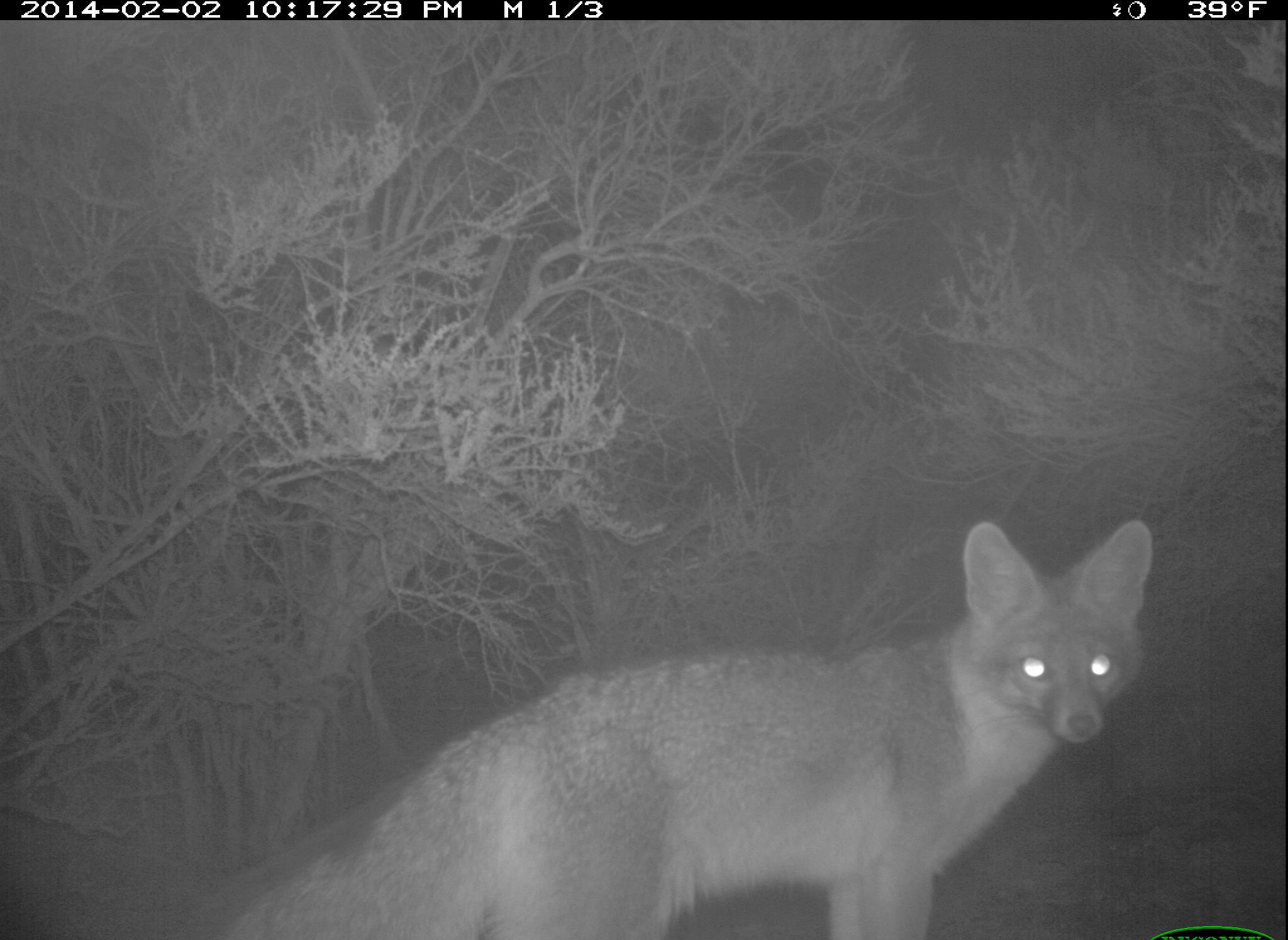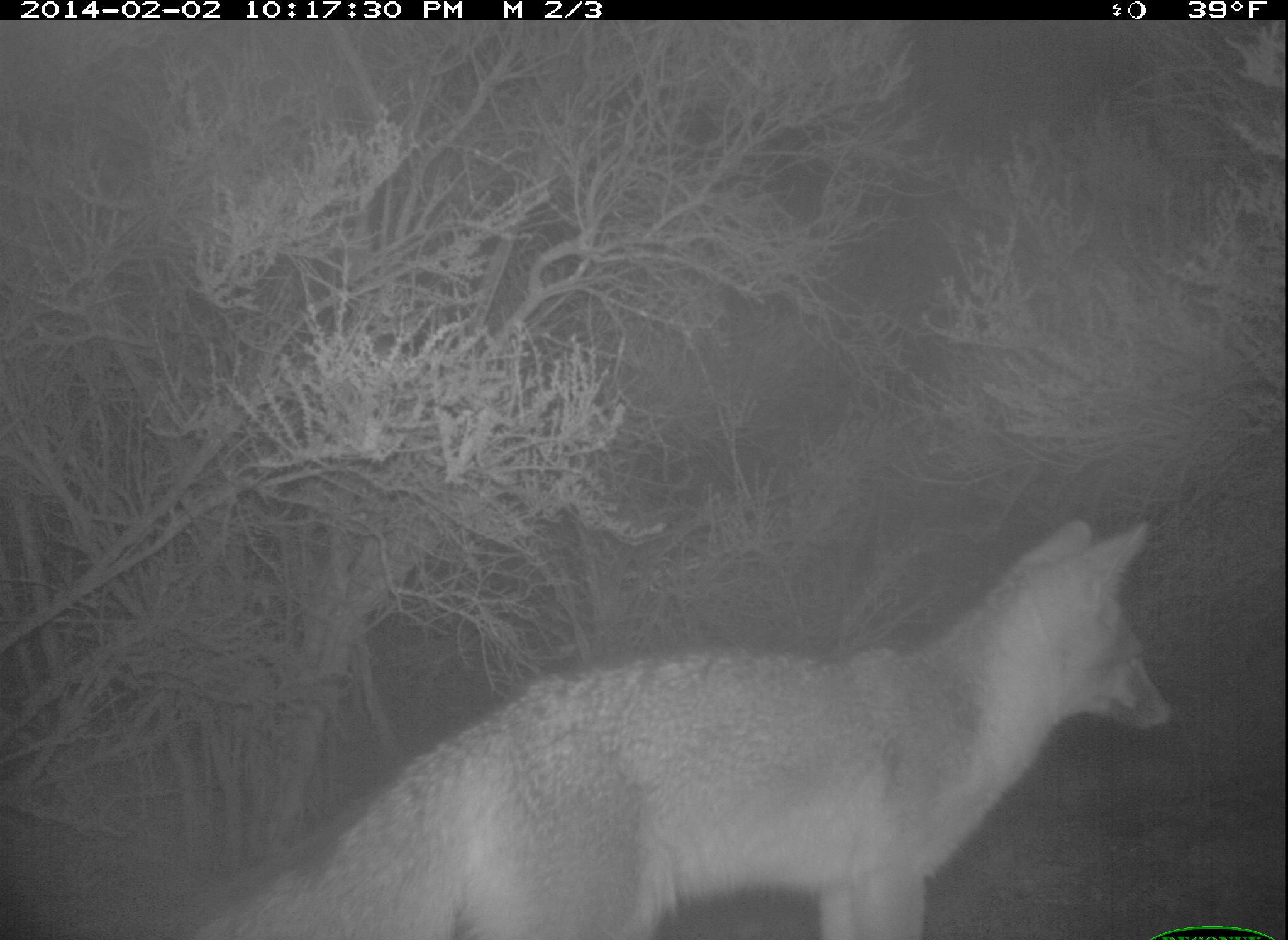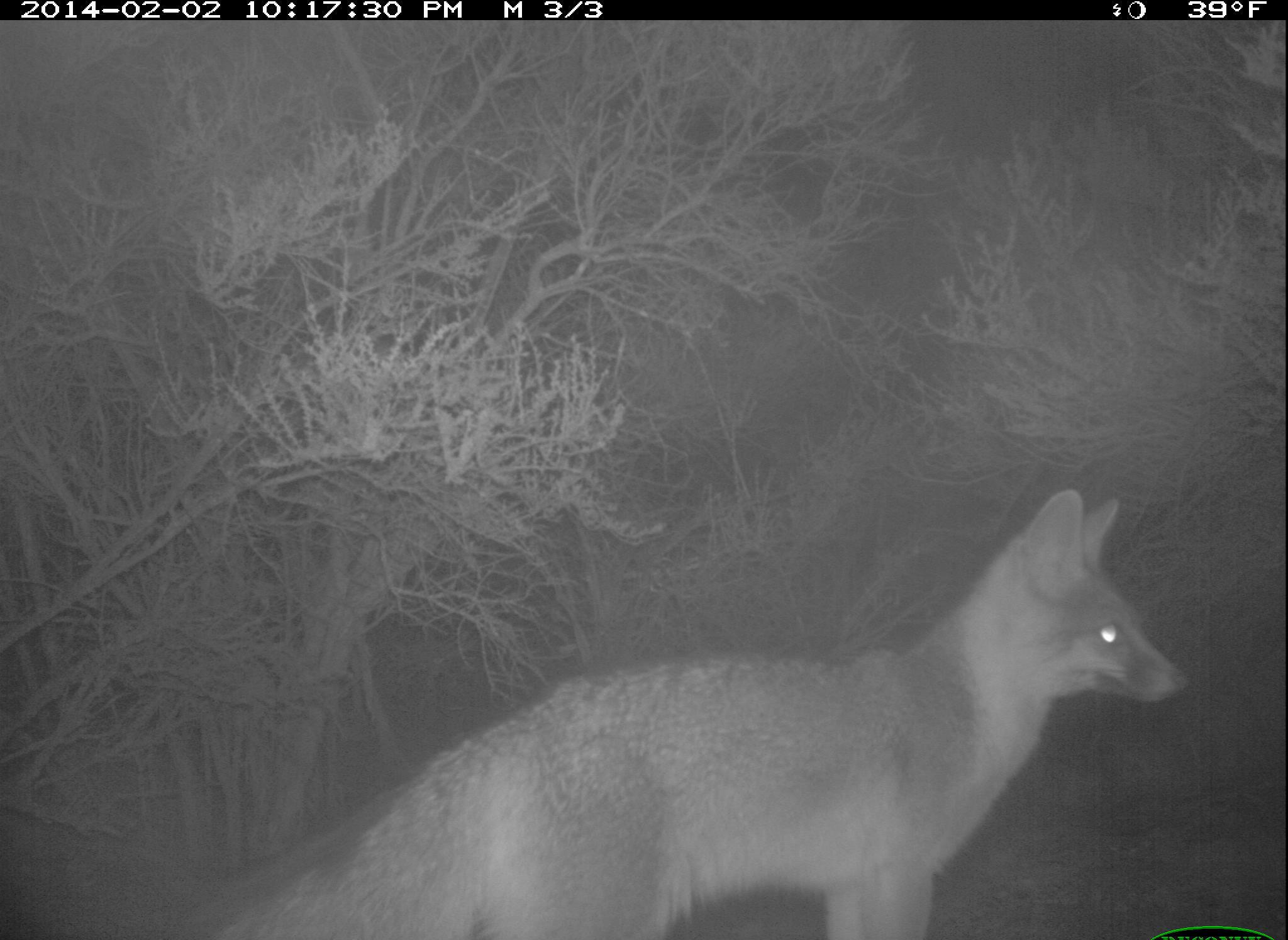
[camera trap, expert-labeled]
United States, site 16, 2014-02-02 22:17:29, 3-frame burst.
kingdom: Animalia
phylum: Chordata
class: Mammalia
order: Carnivora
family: Canidae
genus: Urocyon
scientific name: Urocyon cinereoargenteus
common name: gray fox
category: fox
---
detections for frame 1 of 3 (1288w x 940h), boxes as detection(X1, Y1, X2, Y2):
fox: detection(174, 519, 1151, 940)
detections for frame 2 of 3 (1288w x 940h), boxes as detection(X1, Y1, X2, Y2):
fox: detection(192, 518, 1176, 940)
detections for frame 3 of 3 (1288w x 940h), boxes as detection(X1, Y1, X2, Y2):
fox: detection(177, 489, 1194, 940)